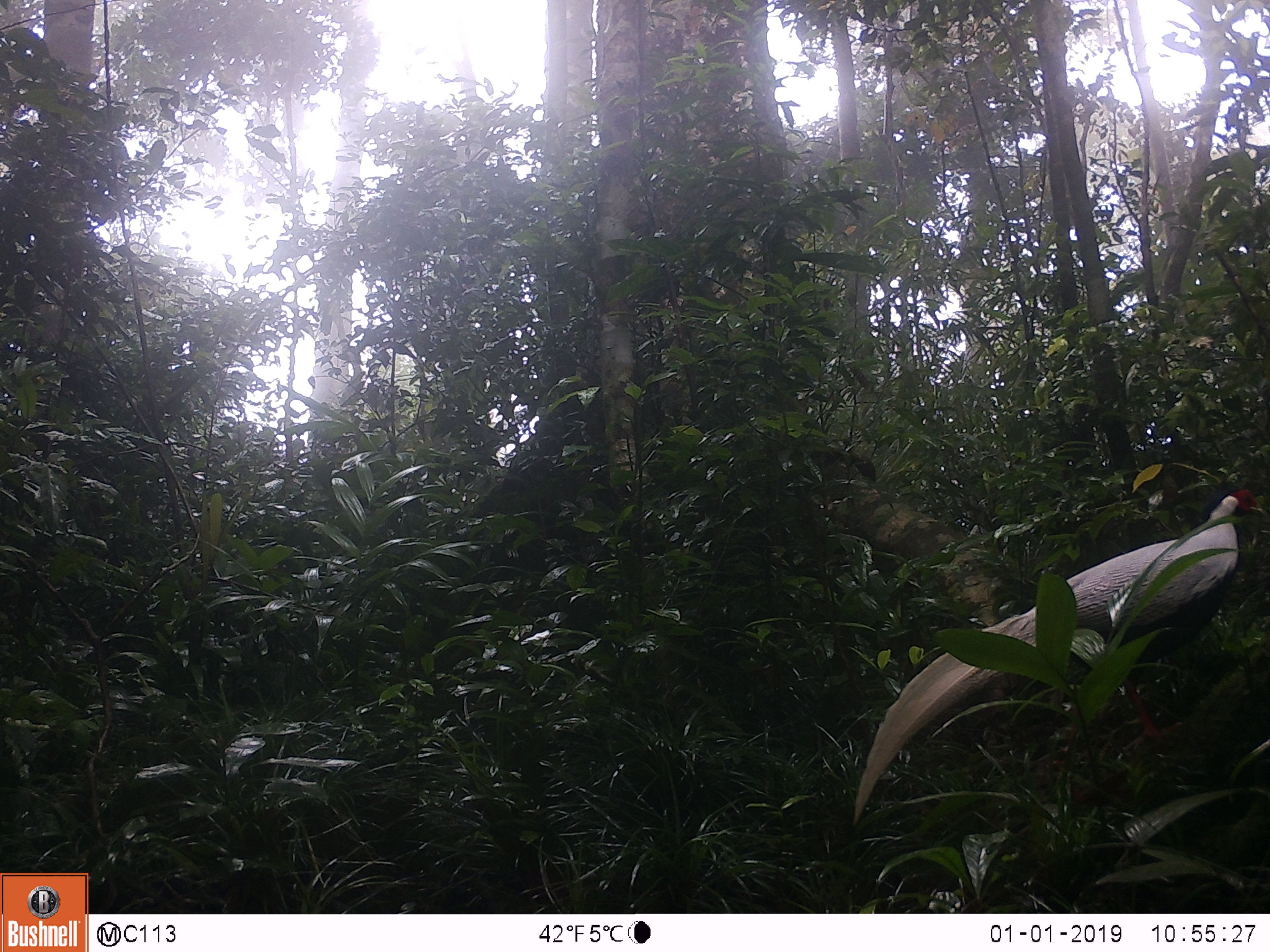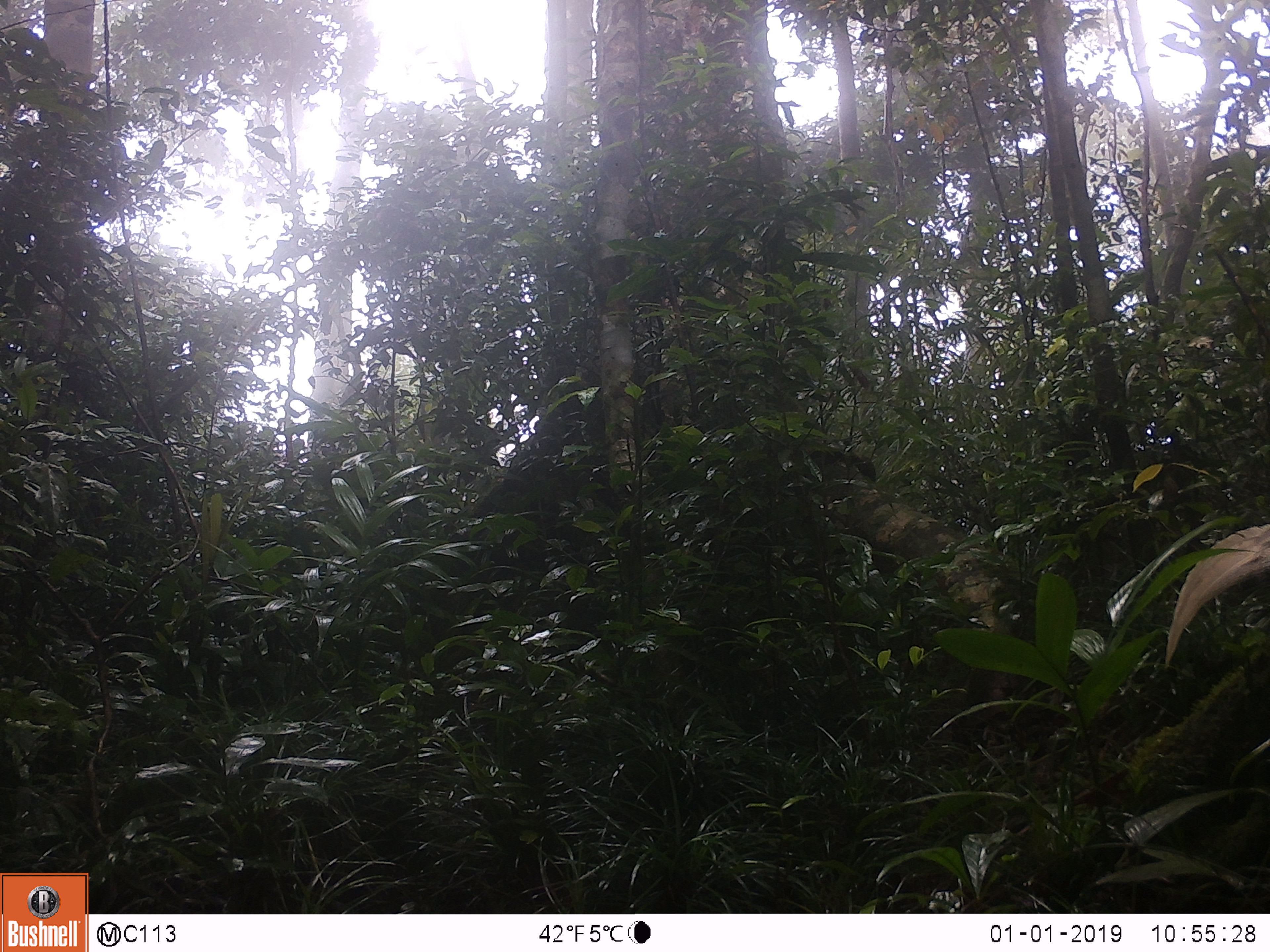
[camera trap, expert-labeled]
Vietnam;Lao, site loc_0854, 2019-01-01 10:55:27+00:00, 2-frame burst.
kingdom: Animalia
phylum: Chordata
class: Aves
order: Galliformes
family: Phasianidae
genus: Lophura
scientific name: Lophura nycthemera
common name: silver pheasant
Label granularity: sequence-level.